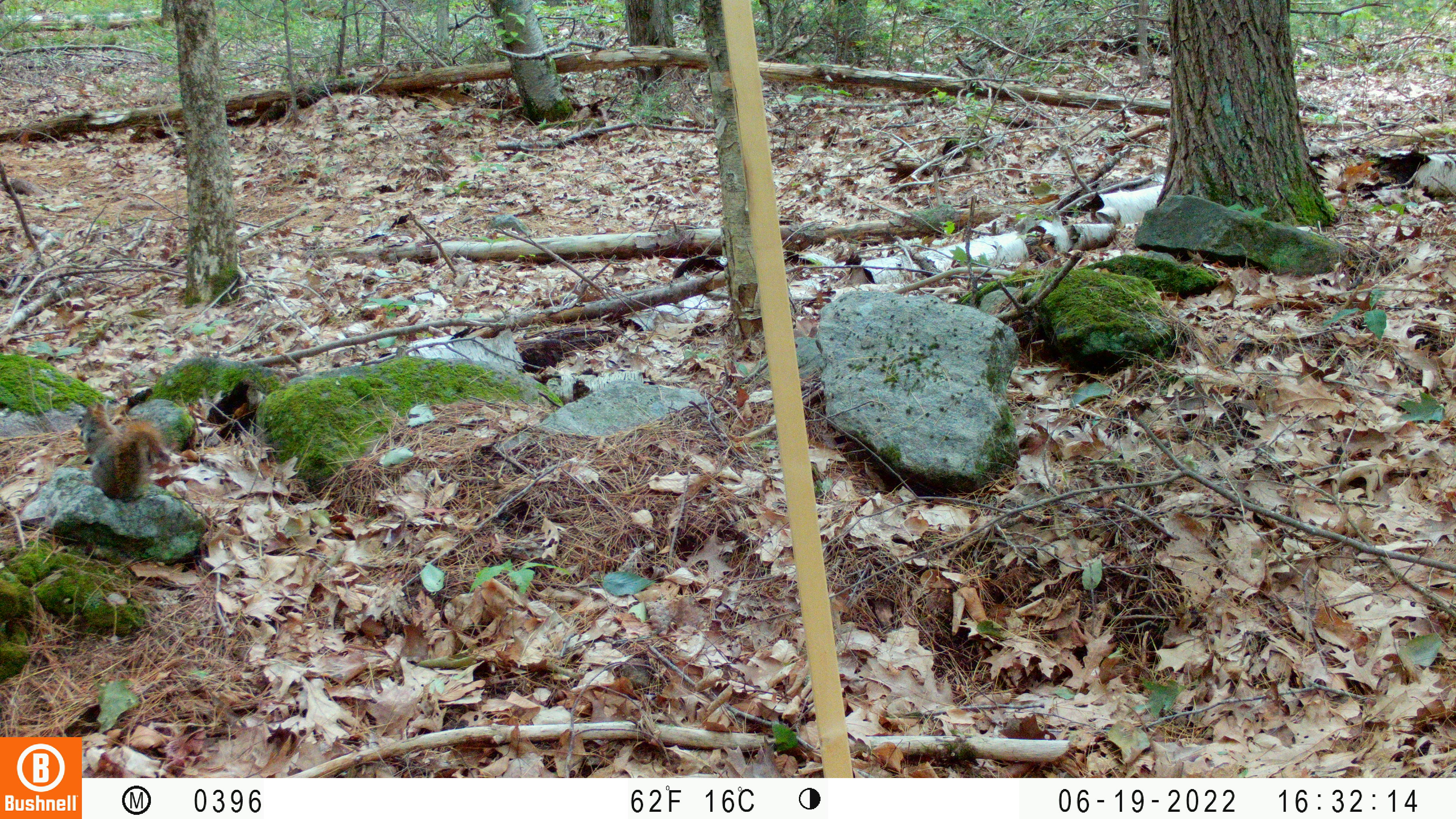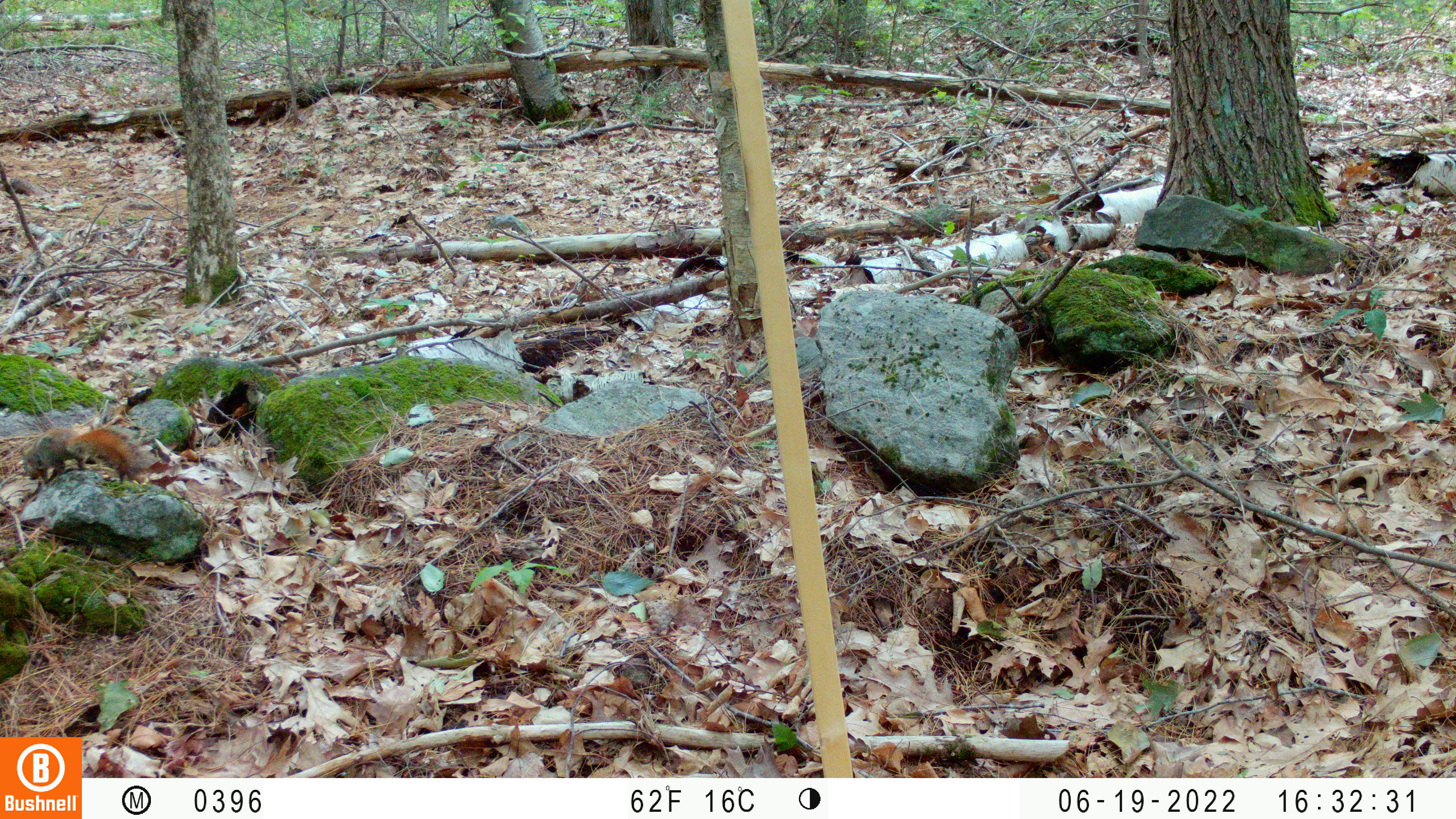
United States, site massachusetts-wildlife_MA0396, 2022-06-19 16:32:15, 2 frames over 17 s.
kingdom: Animalia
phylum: Chordata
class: Mammalia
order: Rodentia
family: Sciuridae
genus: Tamiasciurus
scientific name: Tamiasciurus hudsonicus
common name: red squirrel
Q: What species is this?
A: Red squirrel (Tamiasciurus hudsonicus).